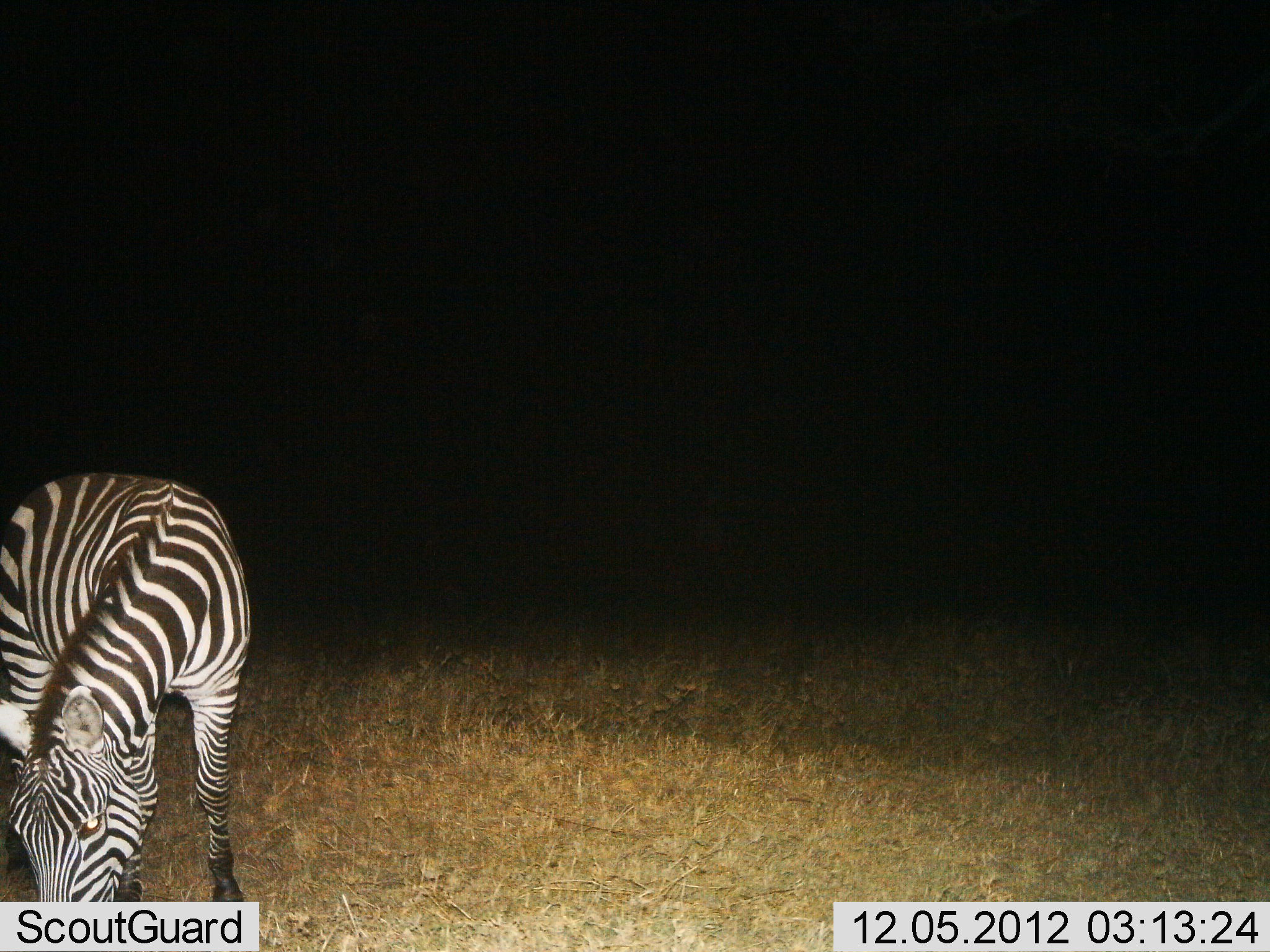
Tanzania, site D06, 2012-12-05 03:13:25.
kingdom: Animalia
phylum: Chordata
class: Mammalia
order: Perissodactyla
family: Equidae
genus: Equus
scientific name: Equus quagga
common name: plains zebra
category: zebra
Zebra (plains zebra) (Equus quagga), count 1. Behavior (volunteer vote fractions): standing 18%, resting 6%, moving 0%, interacting 0%. Young present (vote fraction): 0%. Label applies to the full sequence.